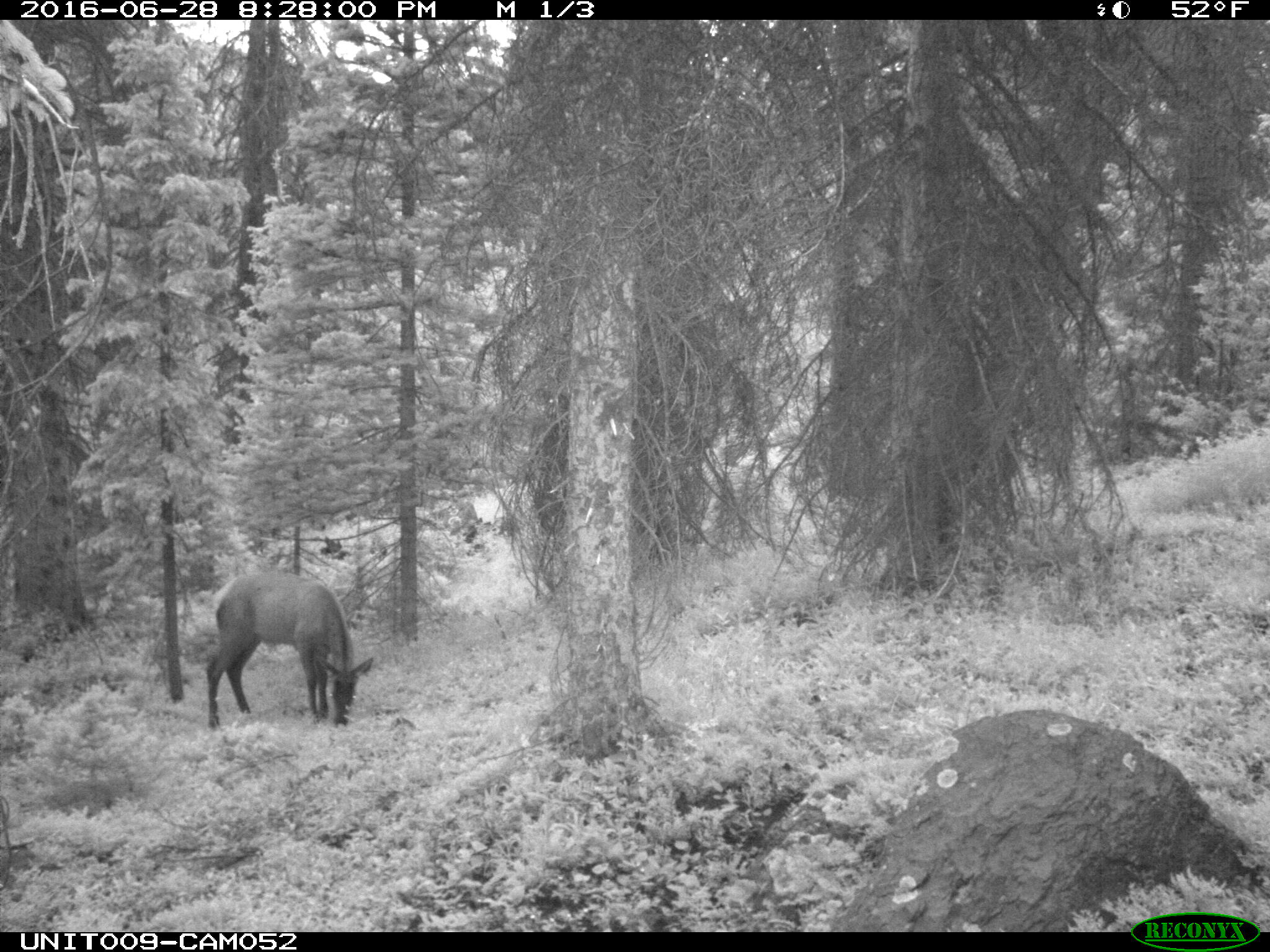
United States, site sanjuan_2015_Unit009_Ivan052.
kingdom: Animalia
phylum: Chordata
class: Mammalia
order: Artiodactyla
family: Cervidae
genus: Cervus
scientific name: Cervus elaphus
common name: red deer